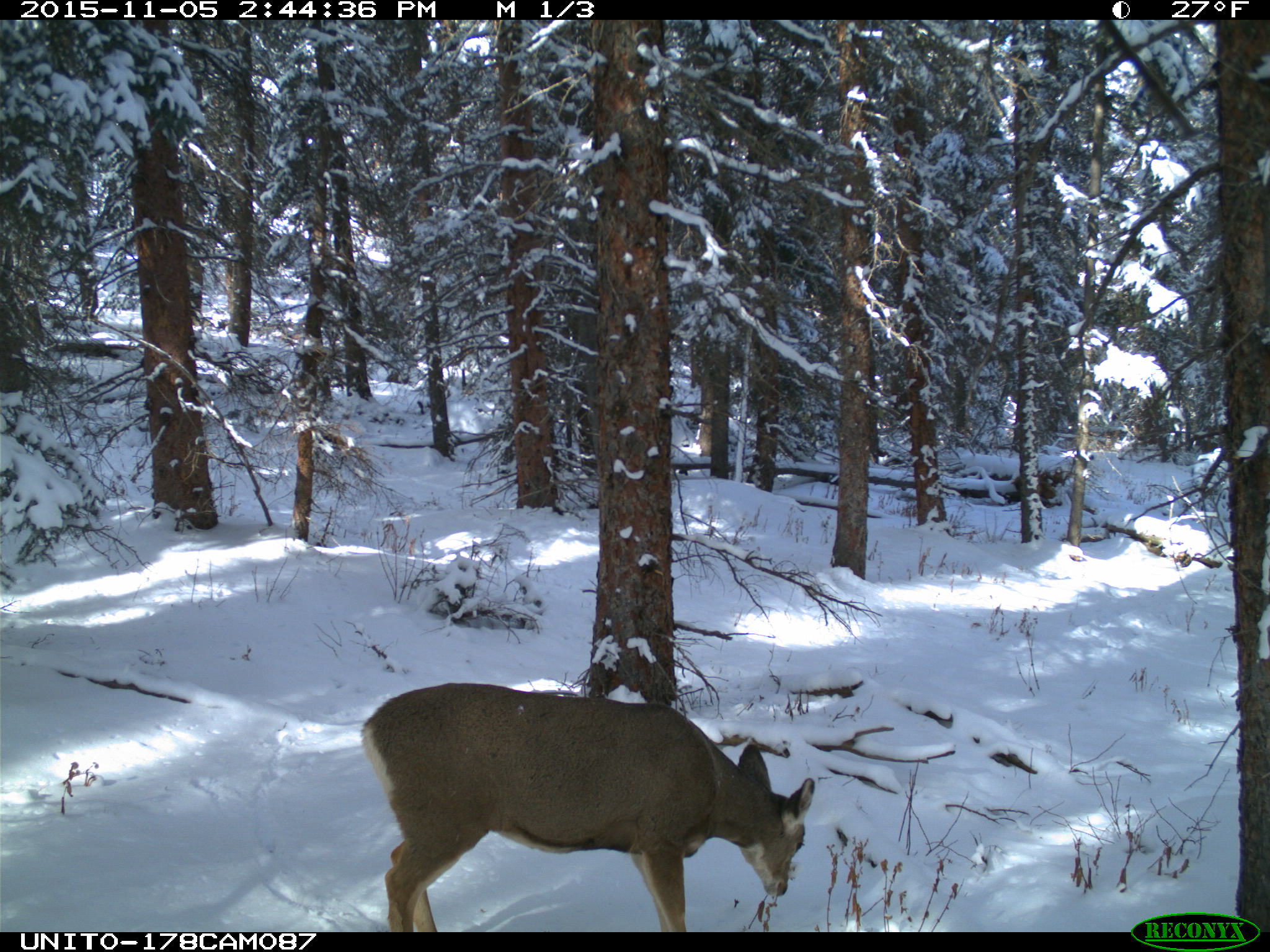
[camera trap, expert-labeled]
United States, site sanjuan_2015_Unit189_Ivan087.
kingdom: Animalia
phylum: Chordata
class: Mammalia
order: Artiodactyla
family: Cervidae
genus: Odocoileus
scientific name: Odocoileus hemionus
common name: mule deer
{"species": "Odocoileus hemionus (mule deer)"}